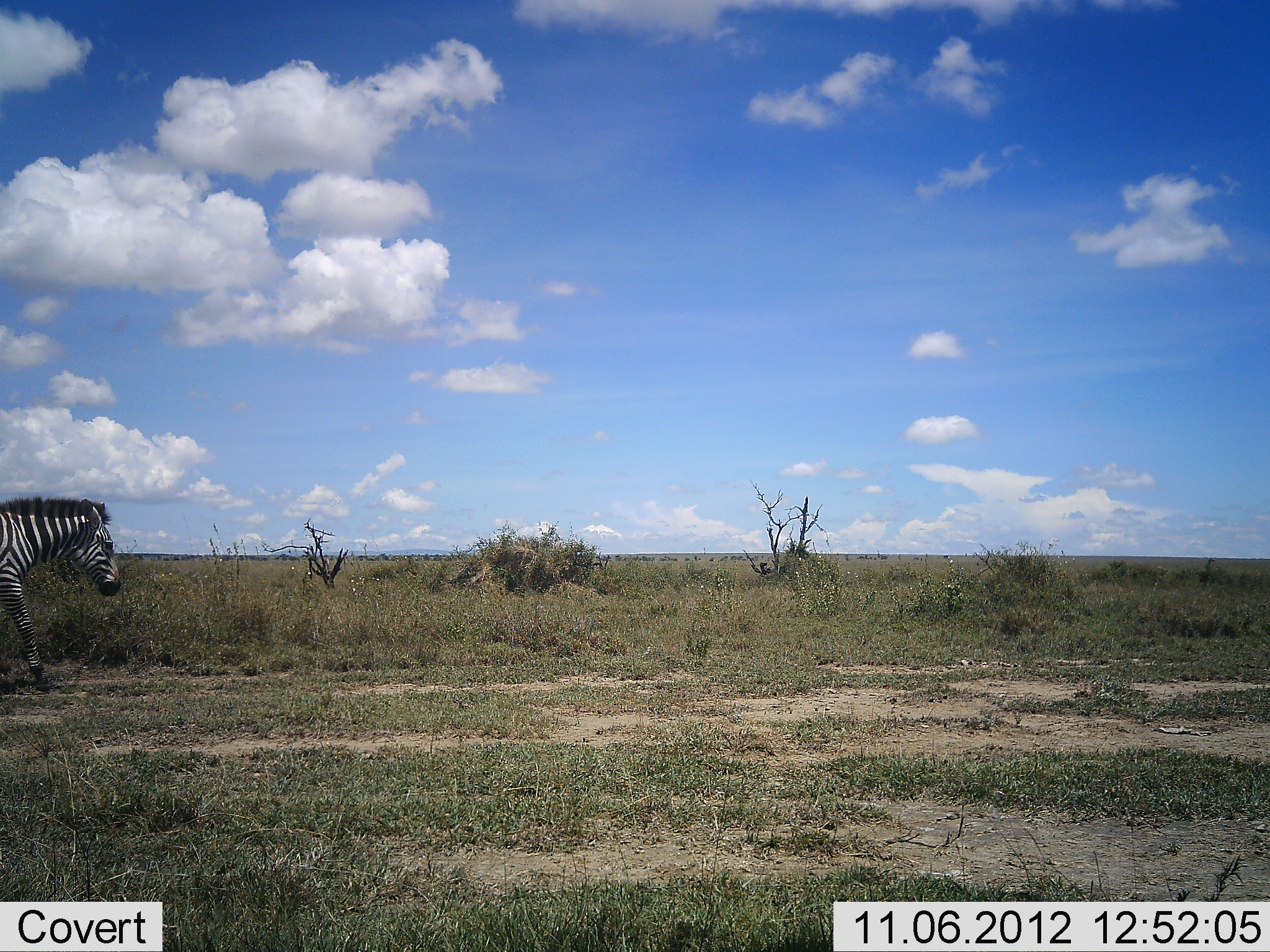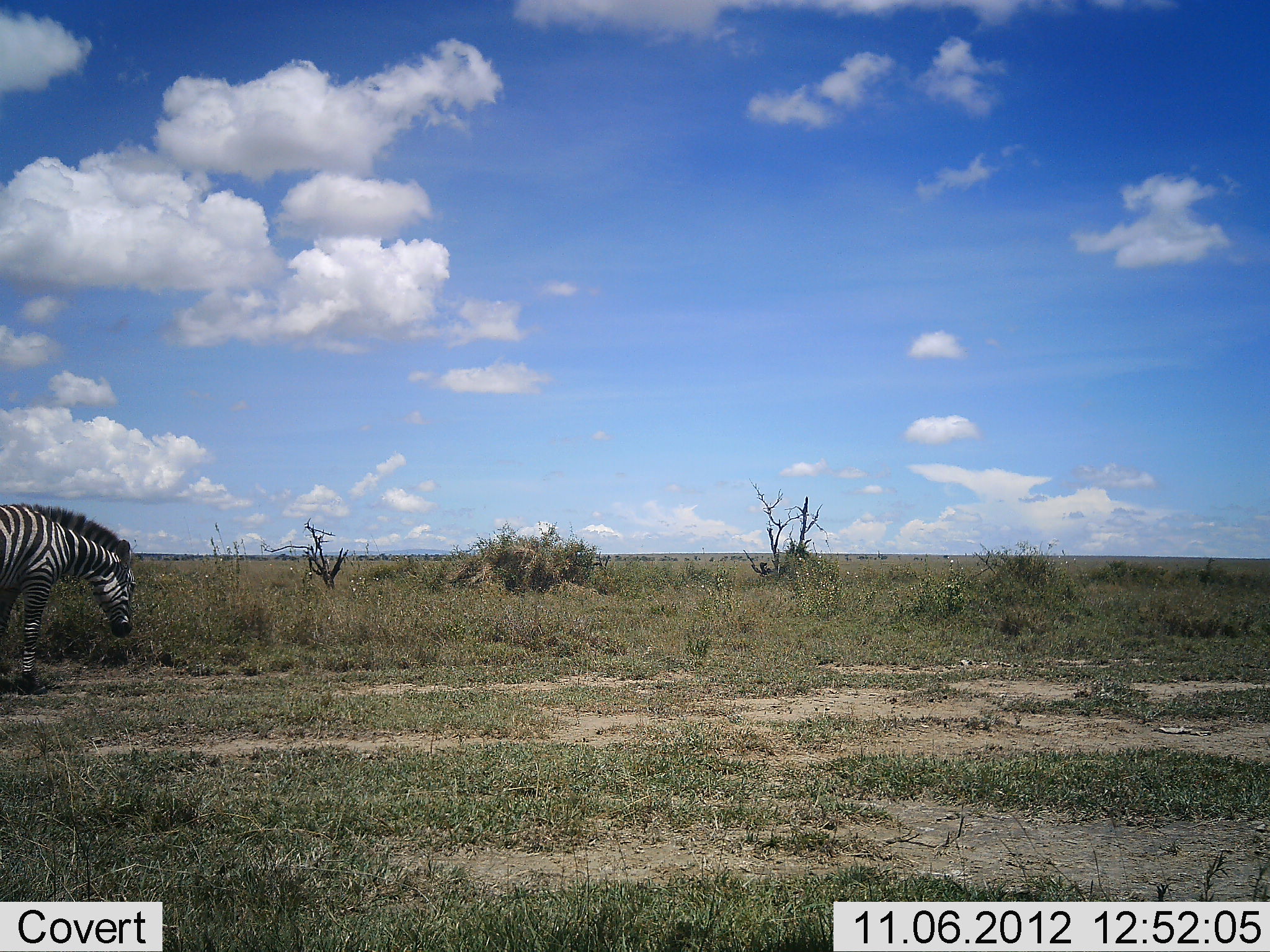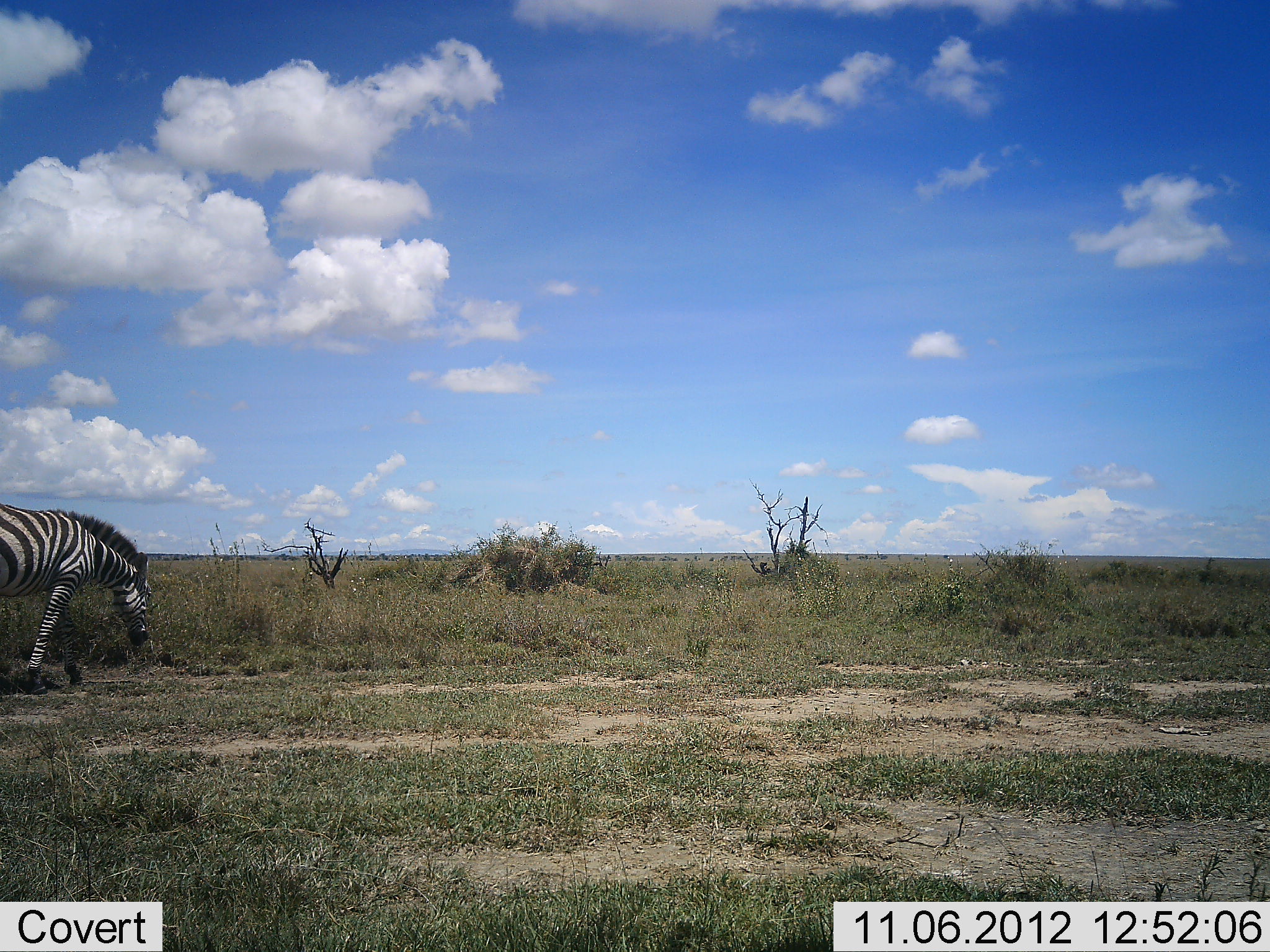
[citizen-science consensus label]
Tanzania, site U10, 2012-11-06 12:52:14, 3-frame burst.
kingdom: Animalia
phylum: Chordata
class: Mammalia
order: Perissodactyla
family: Equidae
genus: Equus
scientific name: Equus quagga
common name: plains zebra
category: zebra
Zebra (plains zebra) (Equus quagga), count 1. Behavior (volunteer vote fractions): standing 30%, resting 0%, moving 60%, interacting 0%. Young present (vote fraction): 0%. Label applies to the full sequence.